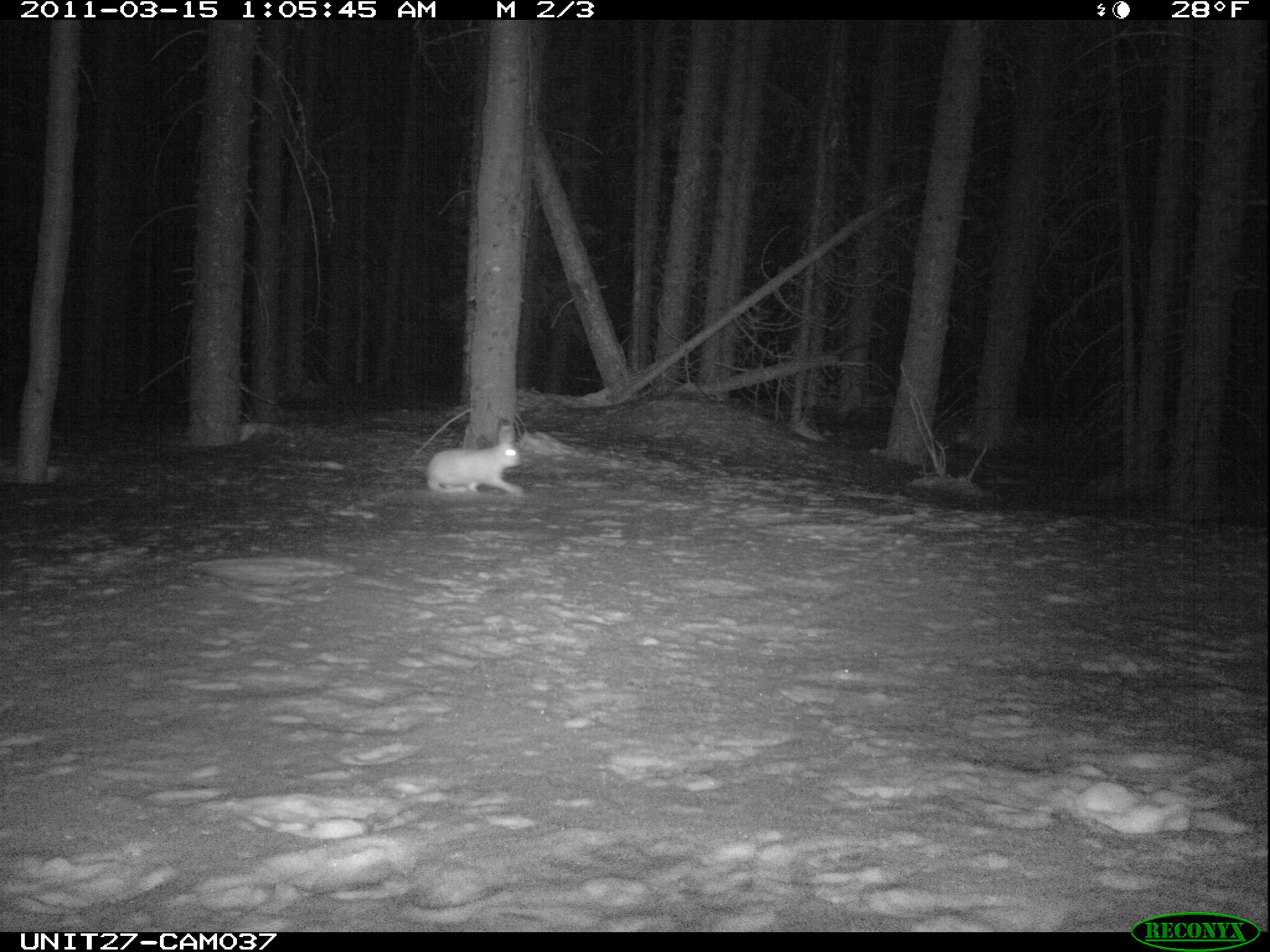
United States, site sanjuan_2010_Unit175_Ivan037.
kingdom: Animalia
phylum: Chordata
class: Mammalia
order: Lagomorpha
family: Leporidae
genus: Lepus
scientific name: Lepus americanus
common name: snowshoe hare